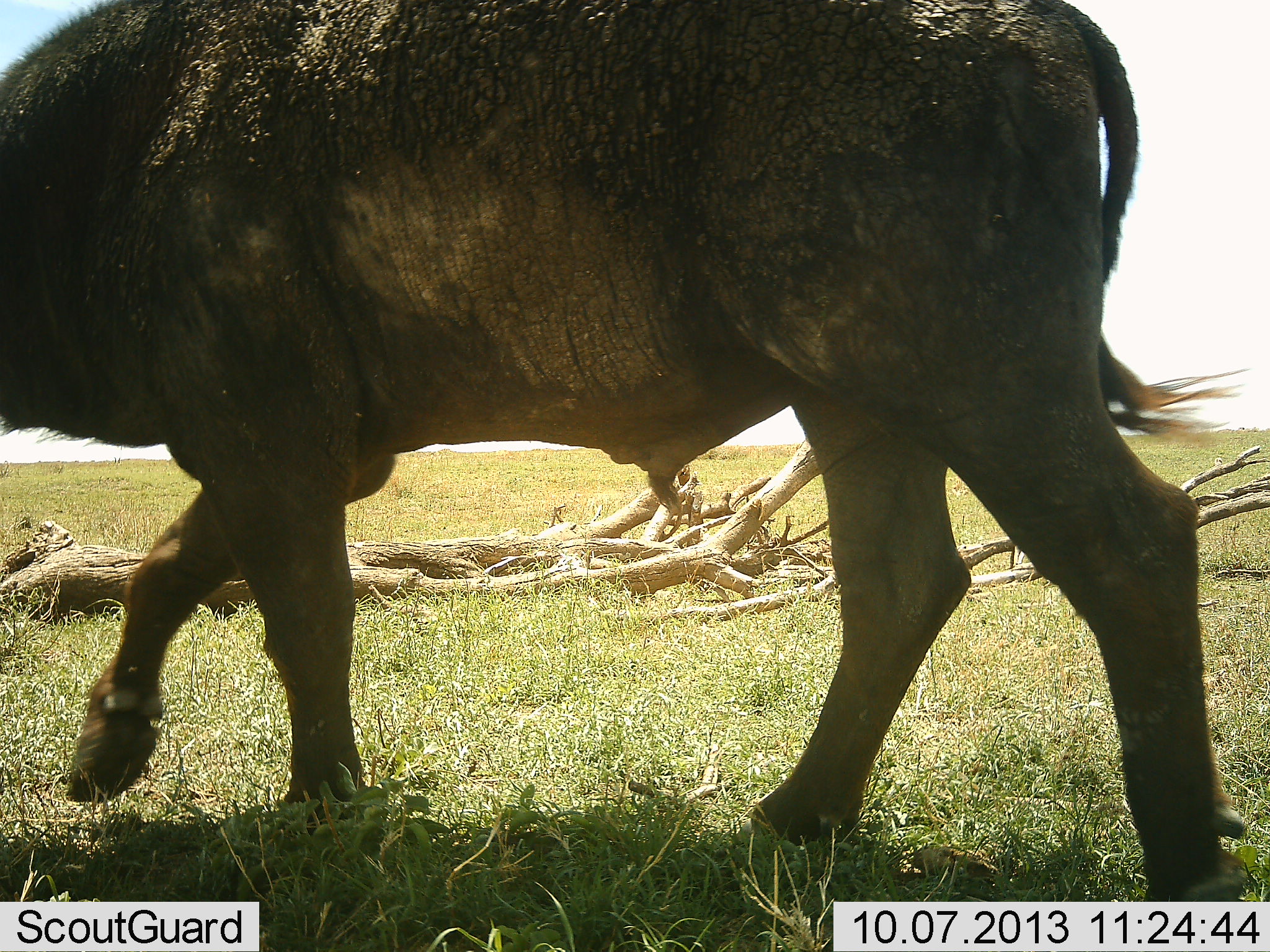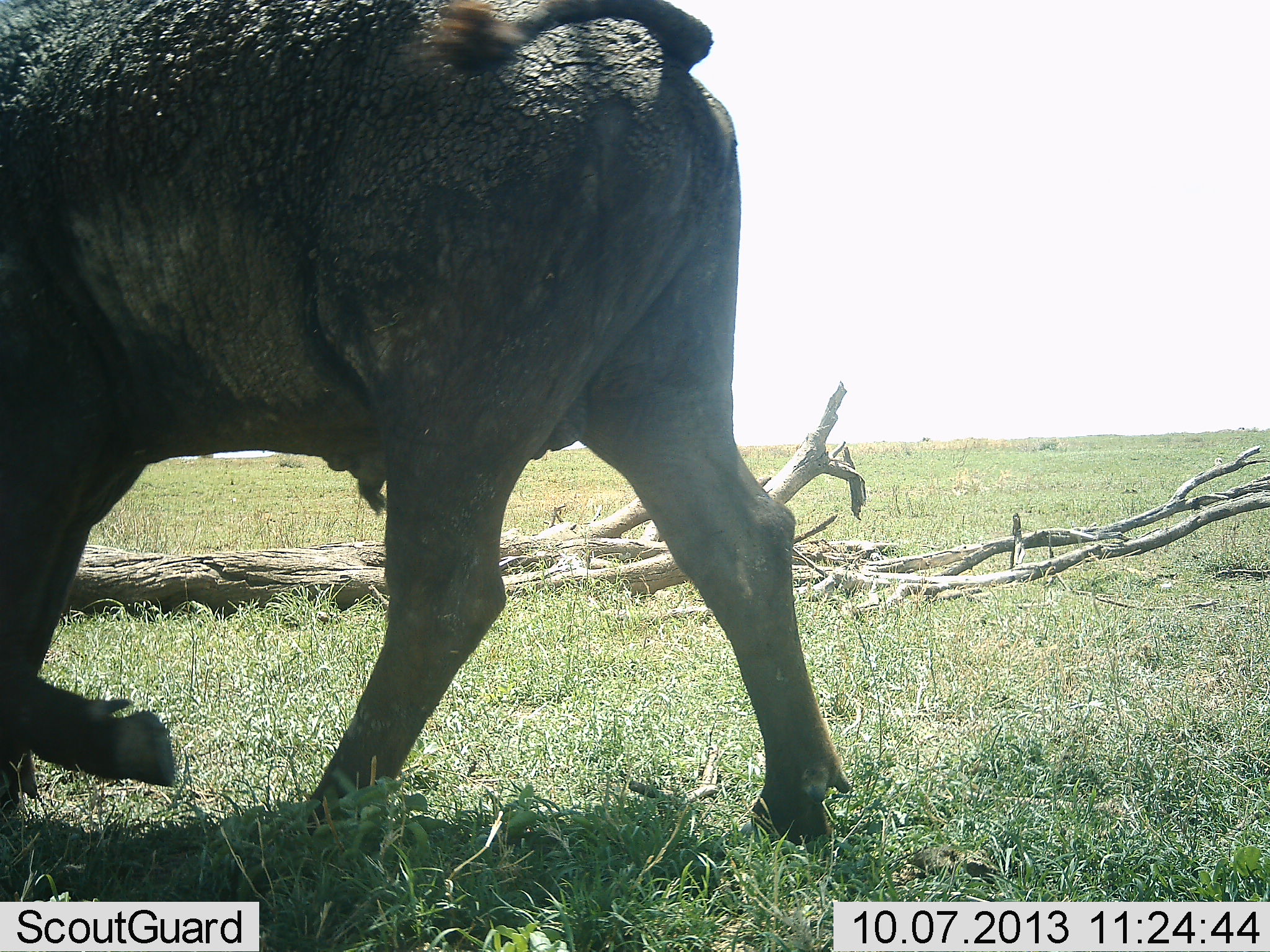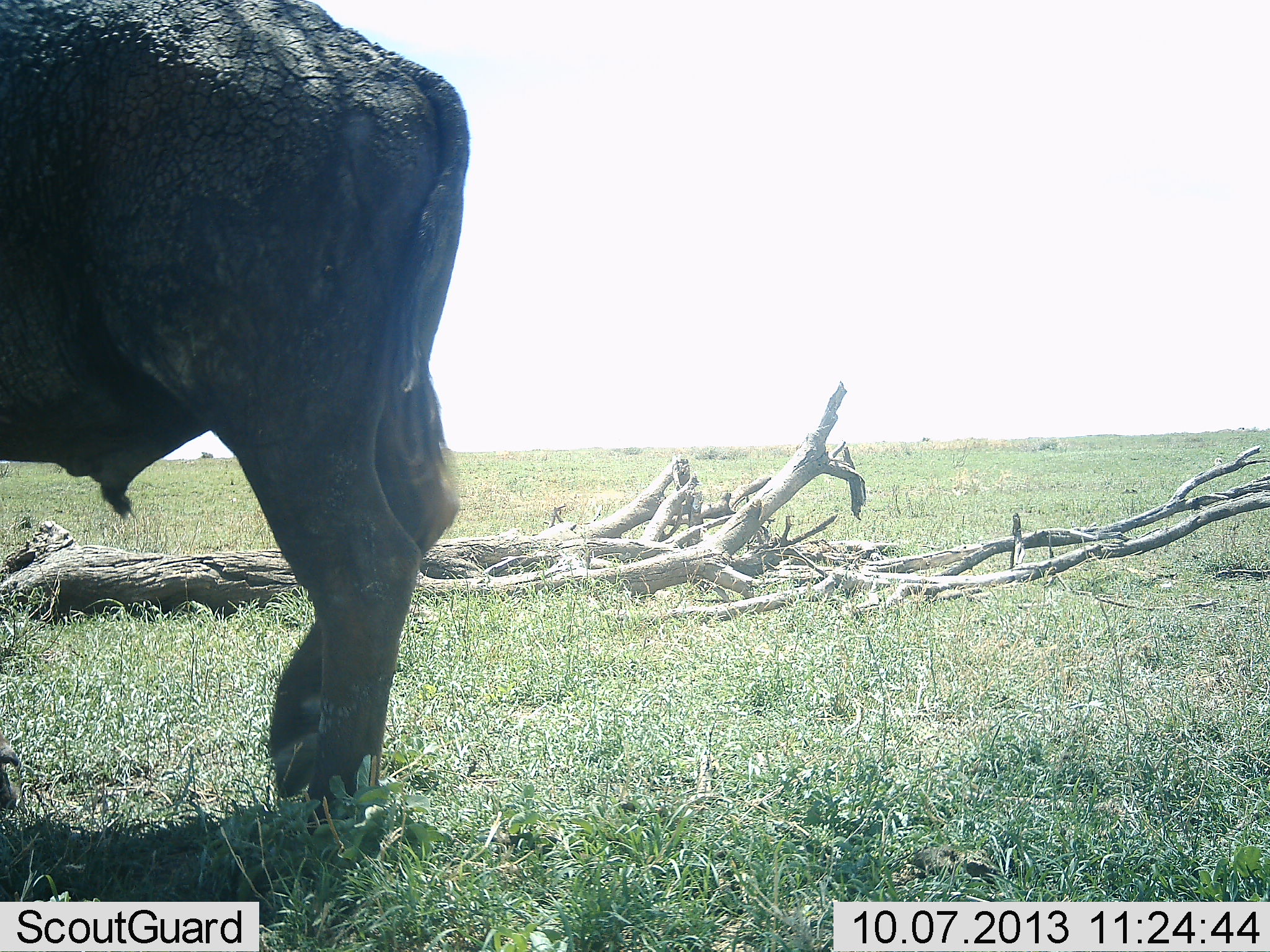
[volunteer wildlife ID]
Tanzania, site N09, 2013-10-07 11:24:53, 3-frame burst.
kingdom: Animalia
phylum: Chordata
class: Mammalia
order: Artiodactyla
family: Bovidae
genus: Syncerus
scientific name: Syncerus caffer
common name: cape buffalo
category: buffalo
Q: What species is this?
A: Buffalo (cape buffalo) (Syncerus caffer).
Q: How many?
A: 1.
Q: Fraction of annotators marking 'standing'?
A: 10%.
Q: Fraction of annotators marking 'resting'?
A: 0%.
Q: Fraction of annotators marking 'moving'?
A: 100%.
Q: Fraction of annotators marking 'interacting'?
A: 0%.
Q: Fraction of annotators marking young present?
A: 0%.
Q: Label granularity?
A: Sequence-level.